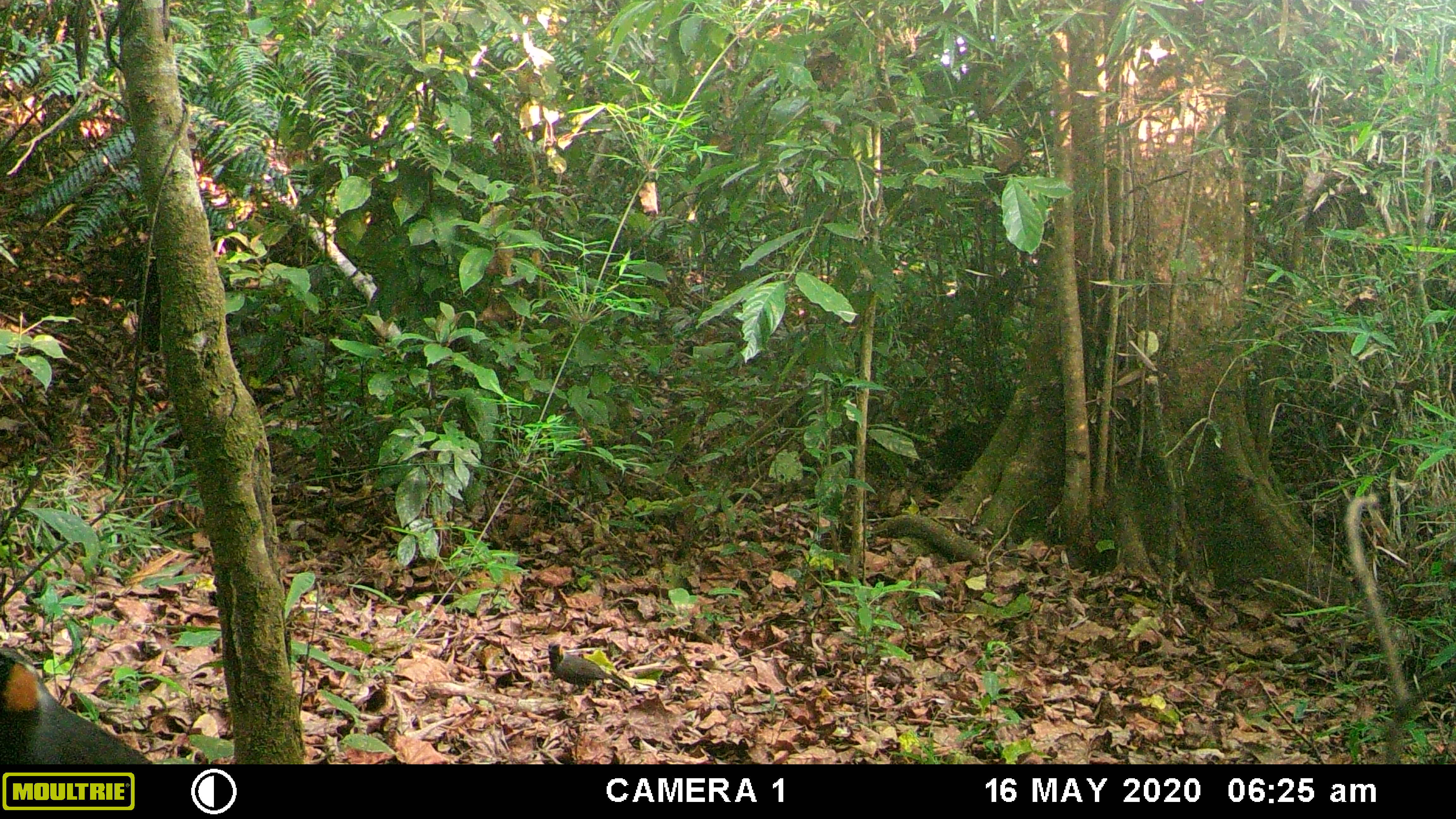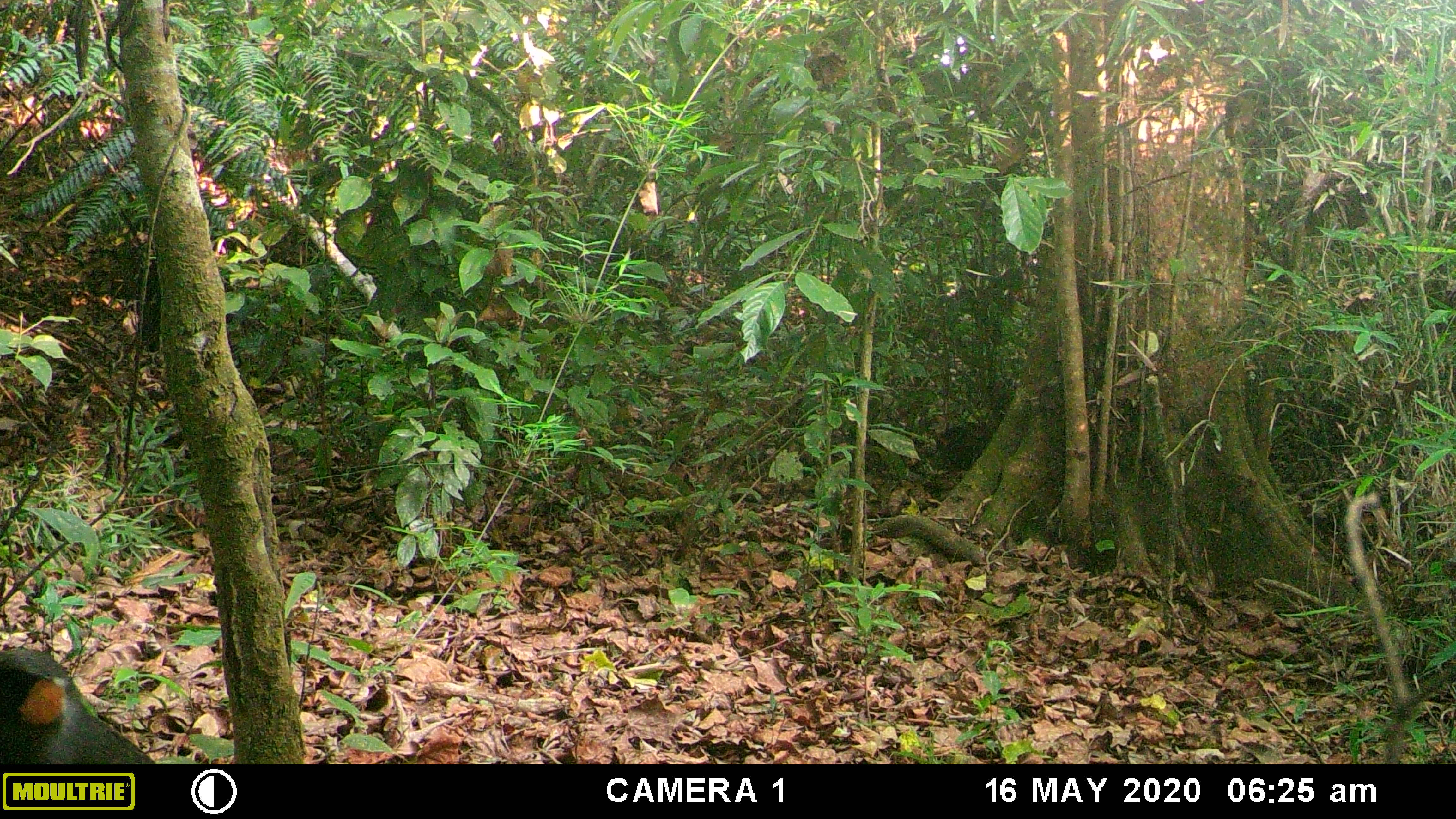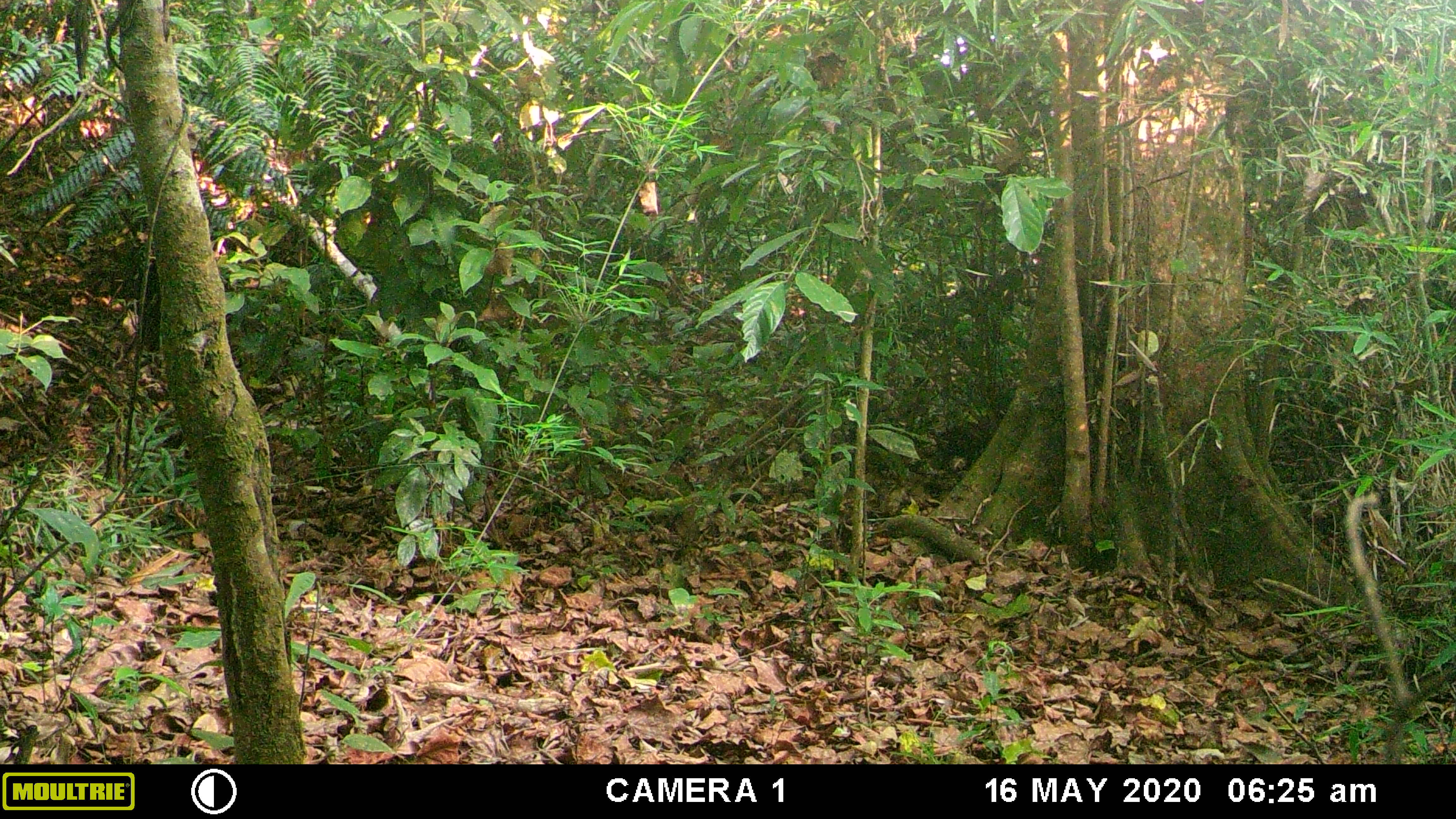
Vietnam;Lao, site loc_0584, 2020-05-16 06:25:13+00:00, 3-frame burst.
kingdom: Animalia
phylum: Chordata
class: Aves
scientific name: Aves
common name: bird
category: unidentified bird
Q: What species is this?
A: Unidentified bird (bird) (Aves).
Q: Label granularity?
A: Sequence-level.